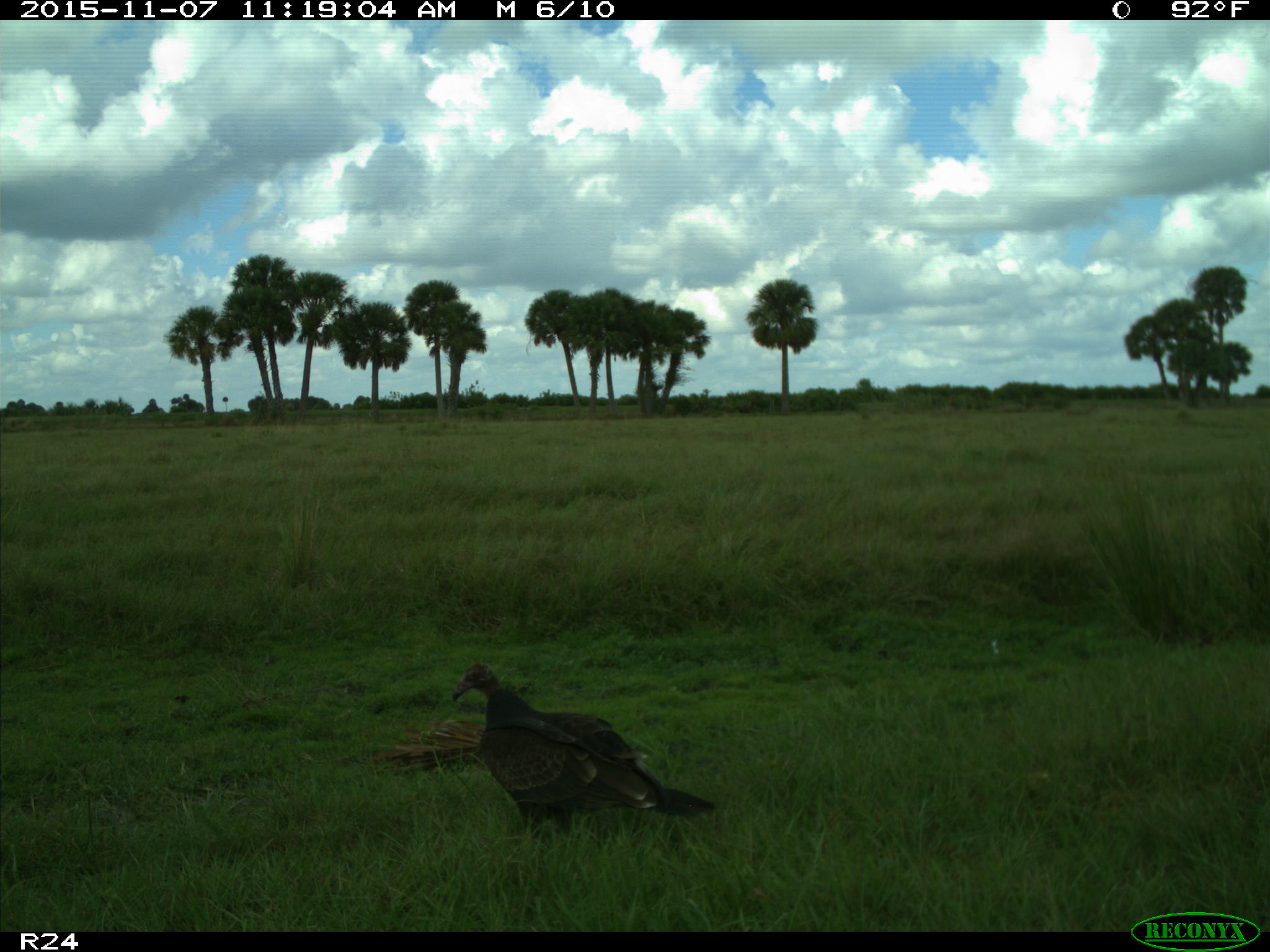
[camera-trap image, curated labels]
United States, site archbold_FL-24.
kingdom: Animalia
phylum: Chordata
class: Aves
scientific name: Aves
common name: birds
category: unidentified bird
Unidentified bird (birds) (Aves).